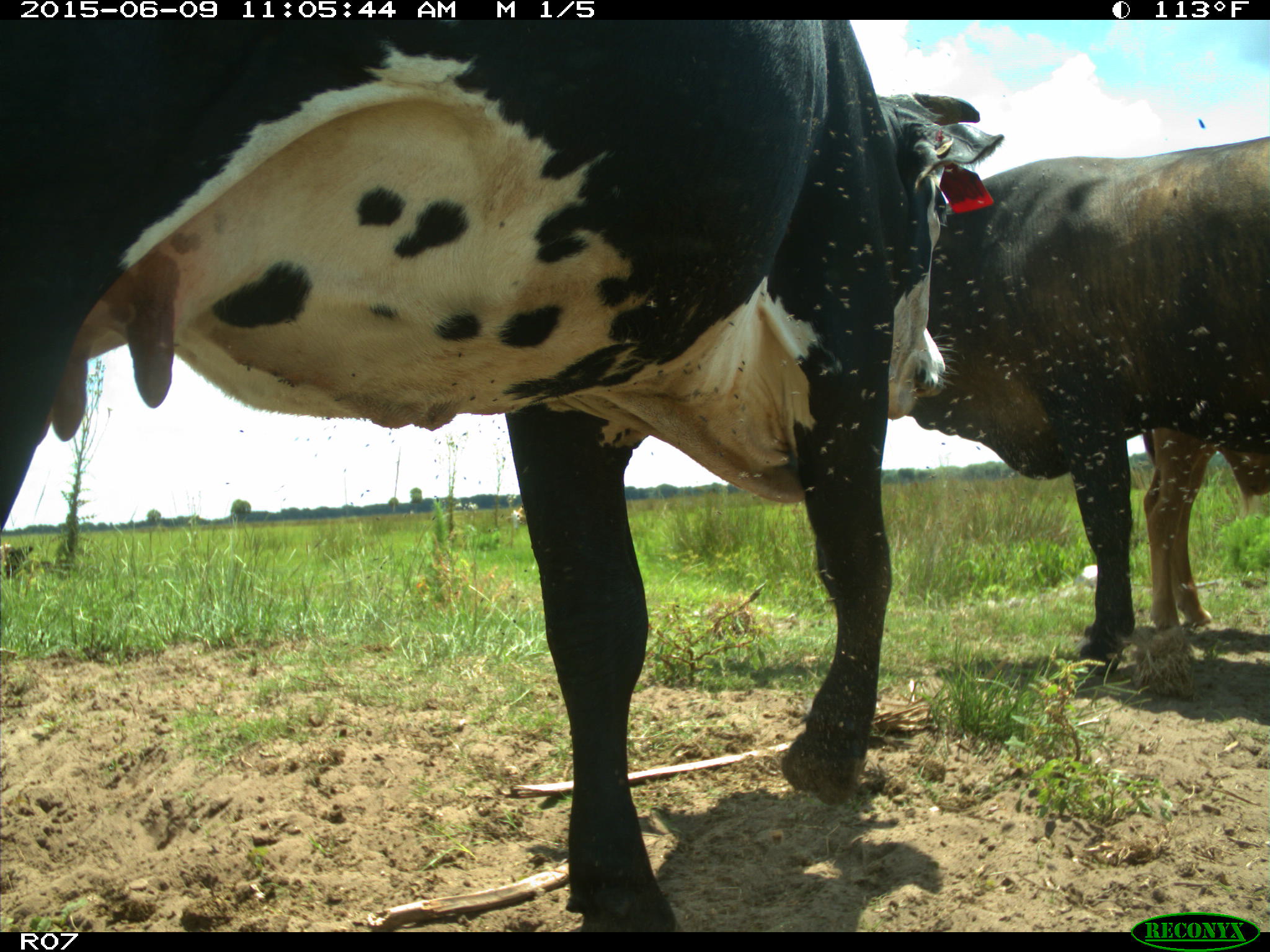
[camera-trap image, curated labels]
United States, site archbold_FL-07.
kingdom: Animalia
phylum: Chordata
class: Mammalia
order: Artiodactyla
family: Bovidae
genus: Bos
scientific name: Bos taurus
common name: domestic cow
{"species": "Bos taurus (domestic cow)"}